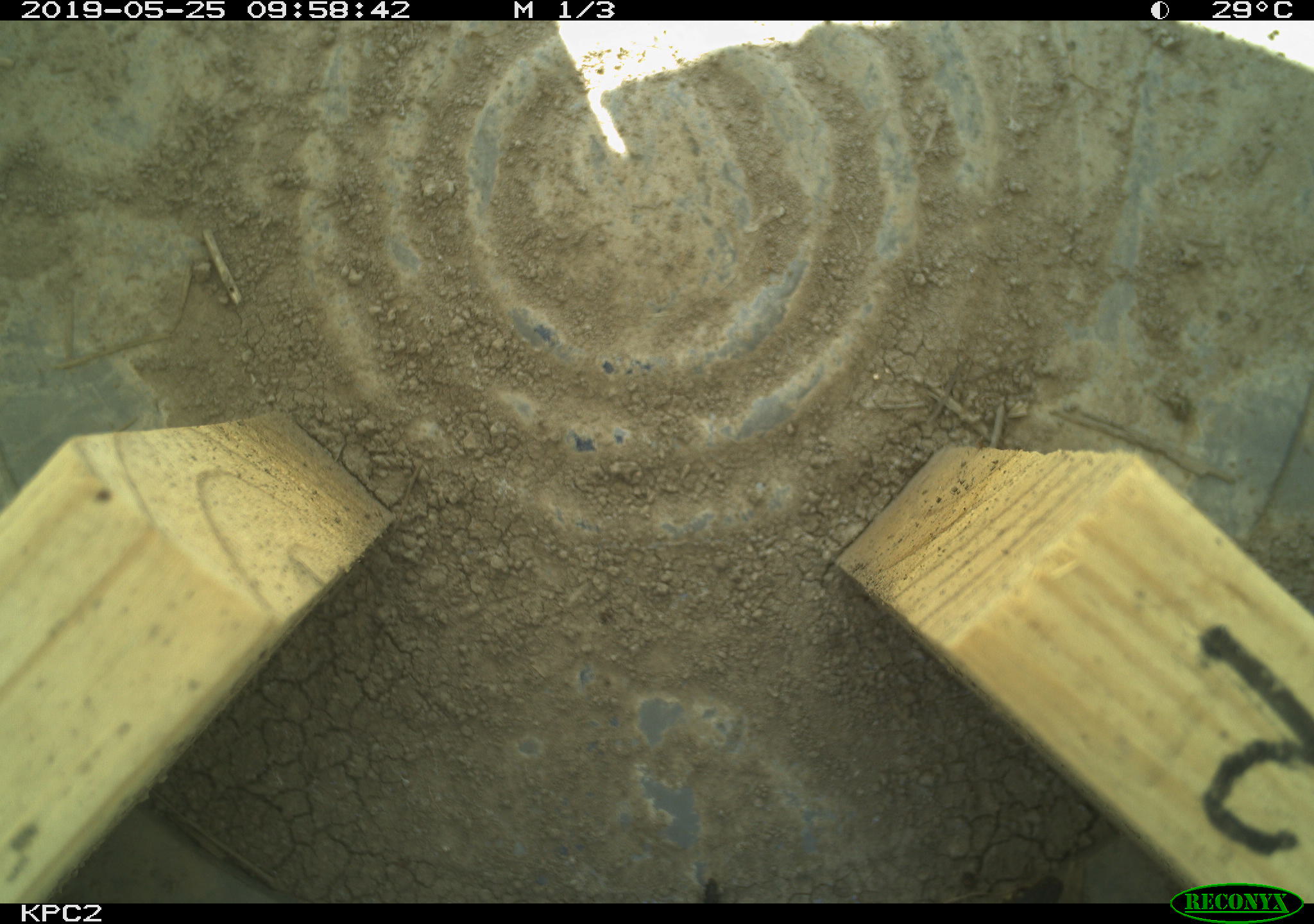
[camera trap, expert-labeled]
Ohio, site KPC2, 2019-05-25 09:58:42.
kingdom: Animalia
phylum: Chordata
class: Reptilia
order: Squamata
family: Colubridae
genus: Thamnophis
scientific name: Thamnophis sirtalis sirtalis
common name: eastern gartersnake